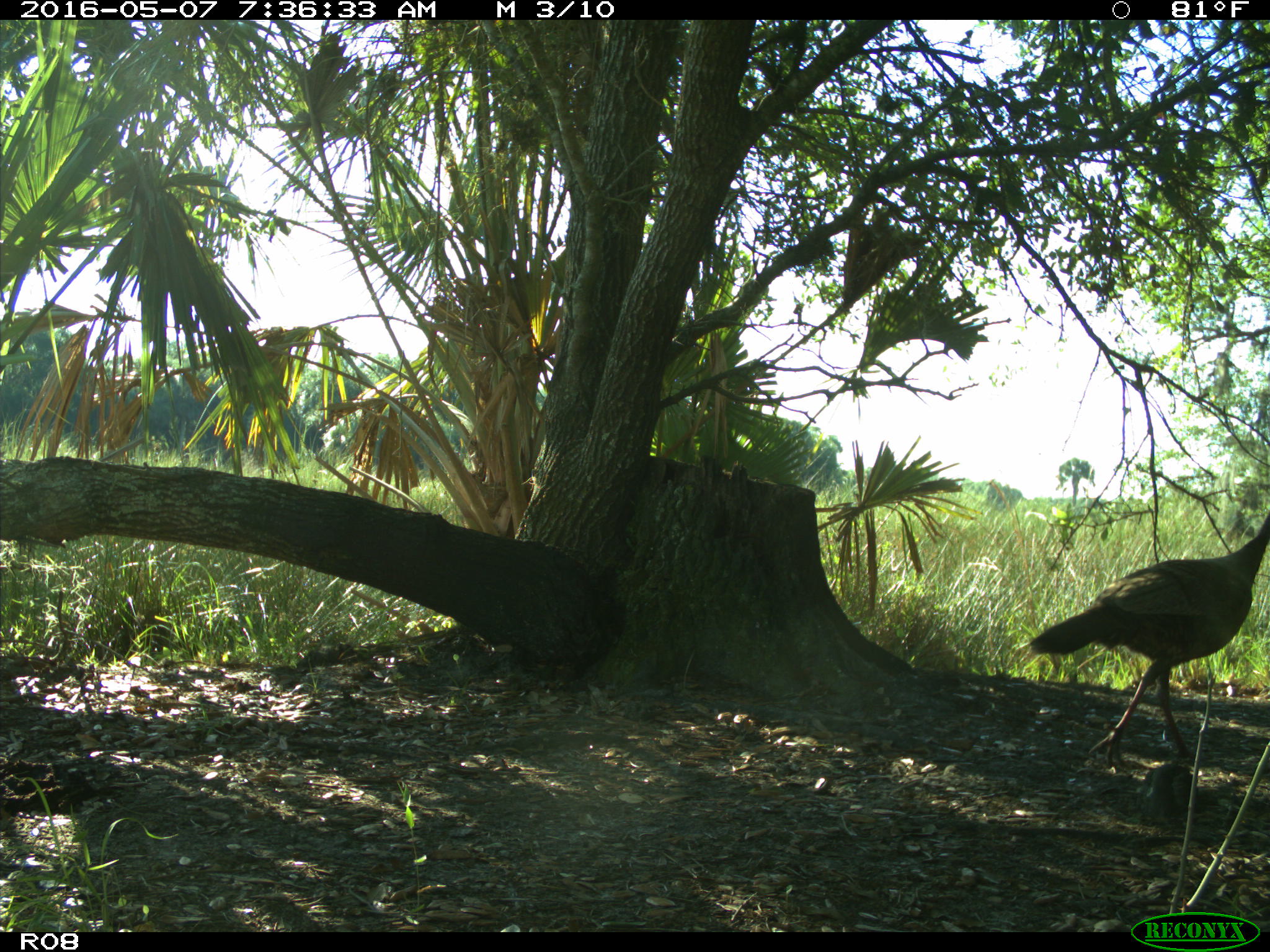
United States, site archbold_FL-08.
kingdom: Animalia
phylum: Chordata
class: Aves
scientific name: Aves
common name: birds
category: unidentified bird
Unidentified bird (birds) (Aves).